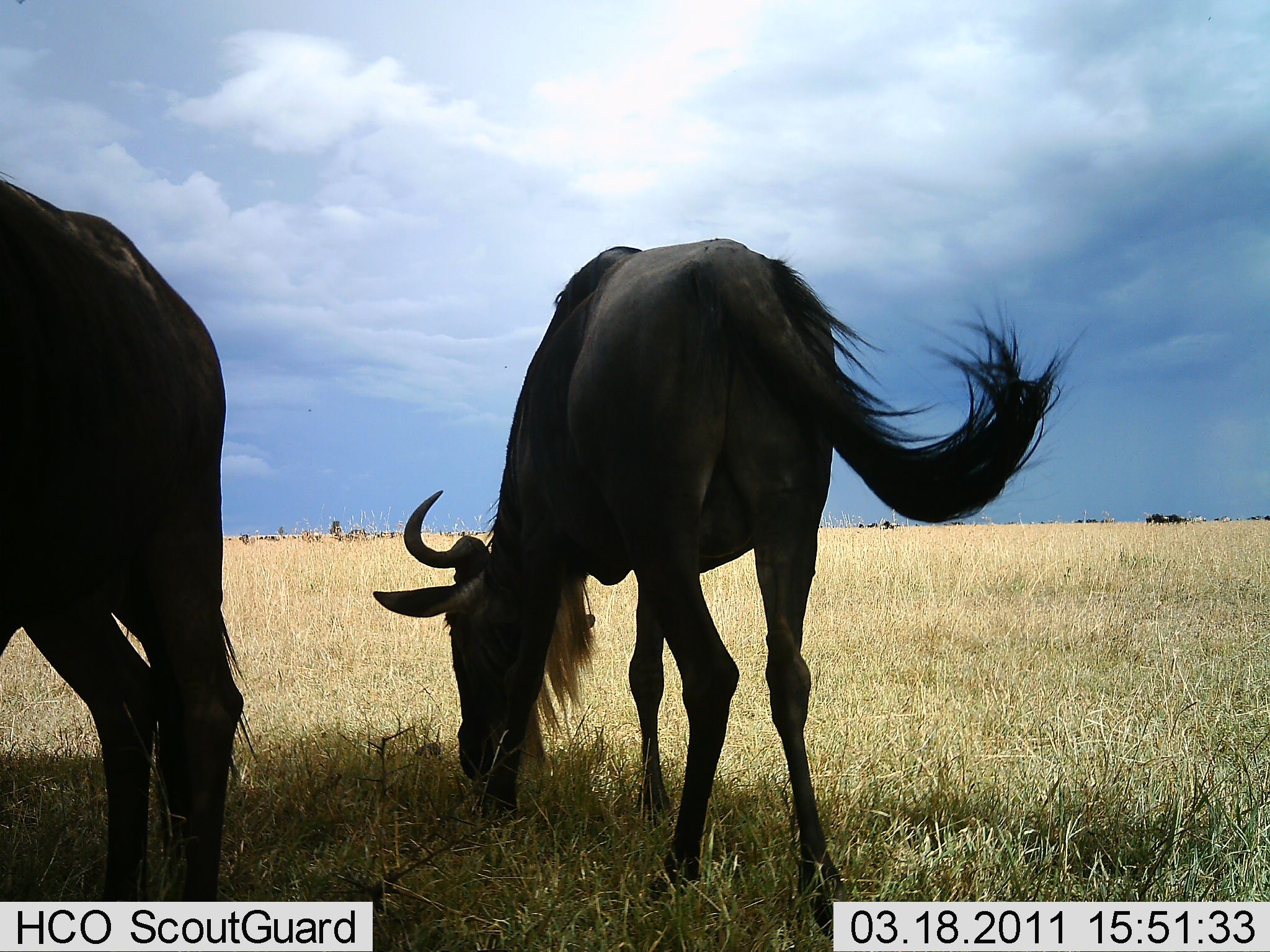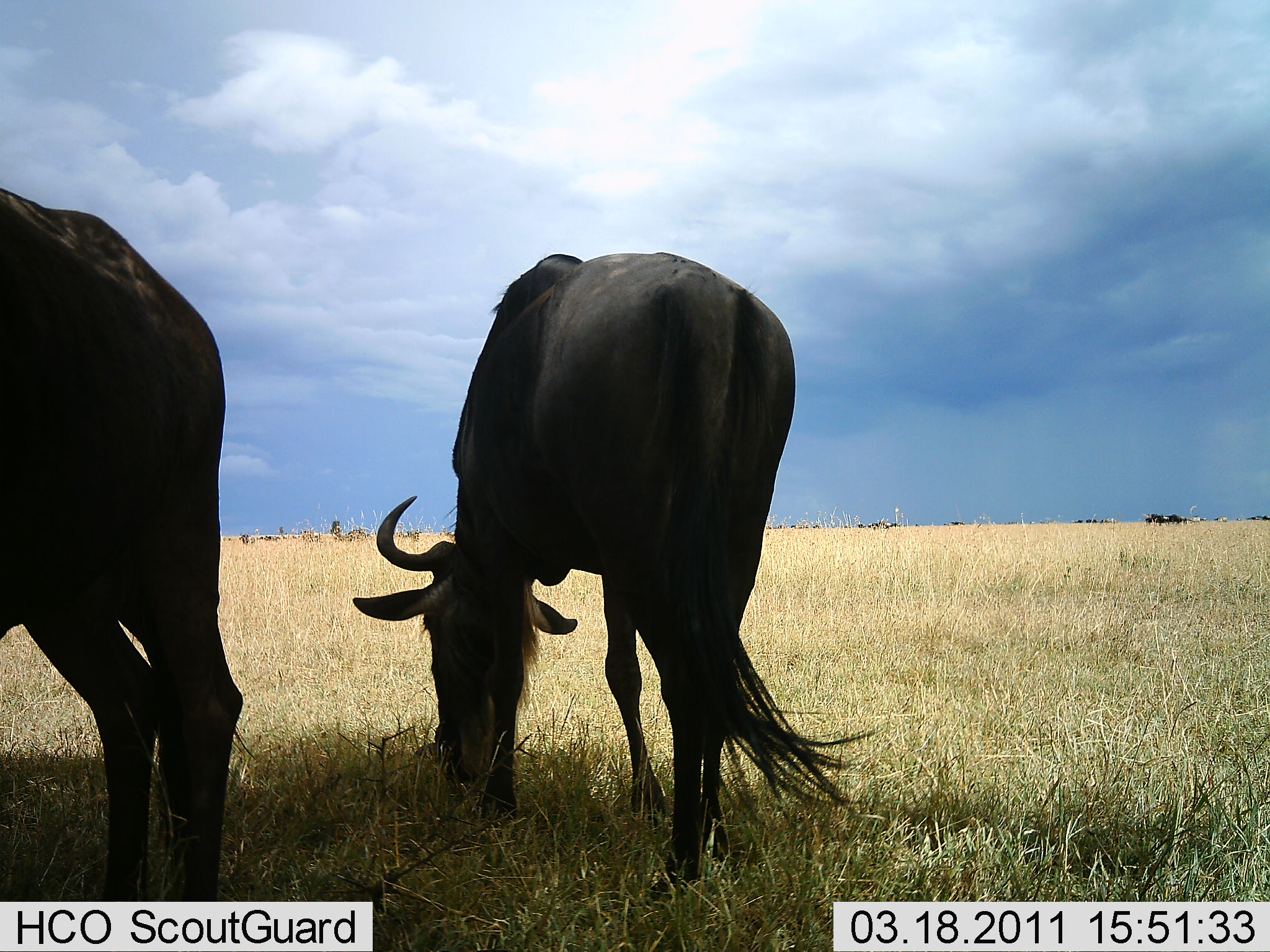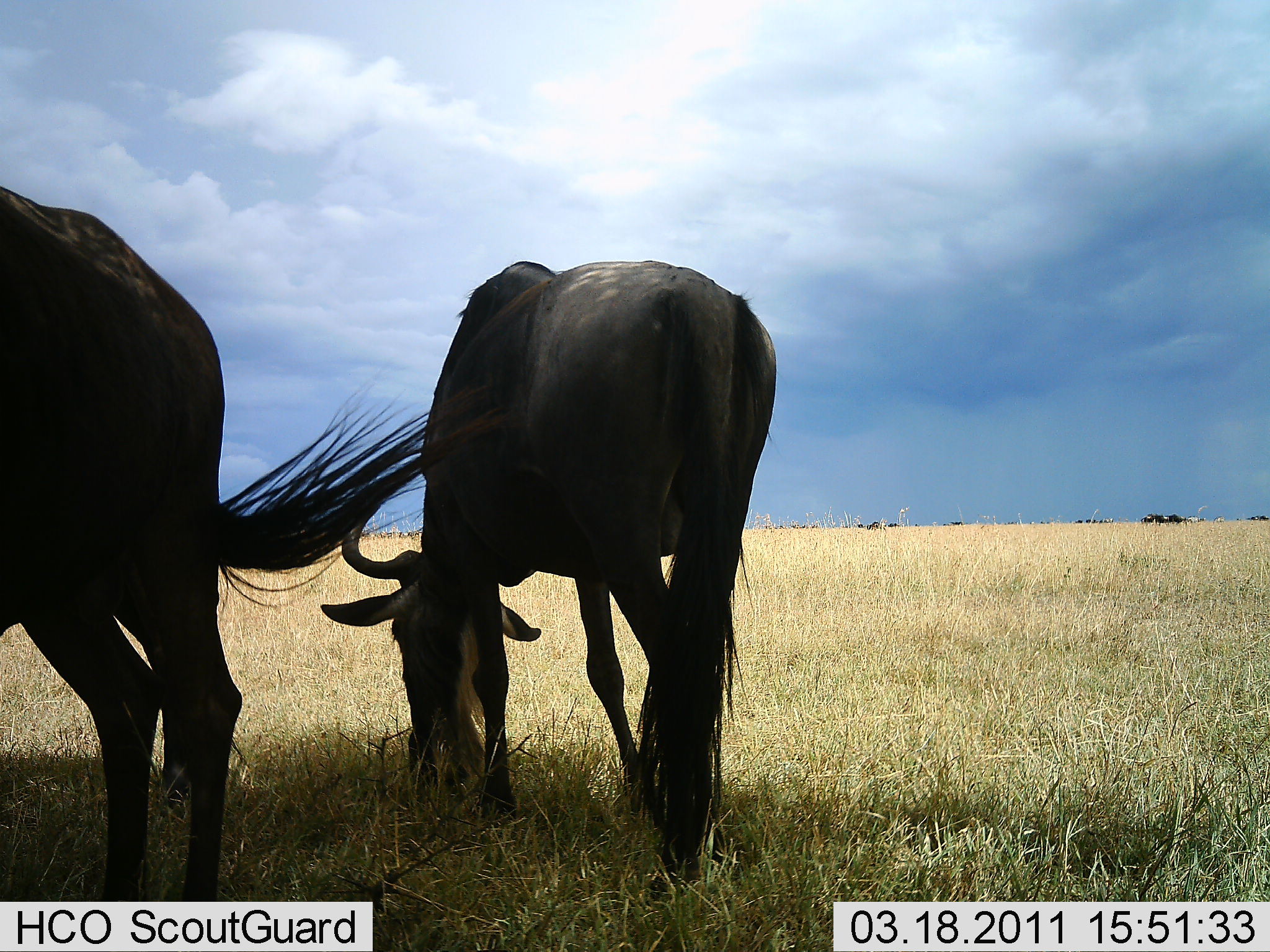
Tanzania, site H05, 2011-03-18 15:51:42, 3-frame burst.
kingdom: Animalia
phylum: Chordata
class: Mammalia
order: Artiodactyla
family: Bovidae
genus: Connochaetes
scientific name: Connochaetes taurinus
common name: blue wildebeest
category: wildebeest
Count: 2.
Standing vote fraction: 42%.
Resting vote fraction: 0%.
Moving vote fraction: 8%.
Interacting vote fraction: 0%.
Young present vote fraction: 0%.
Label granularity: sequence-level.